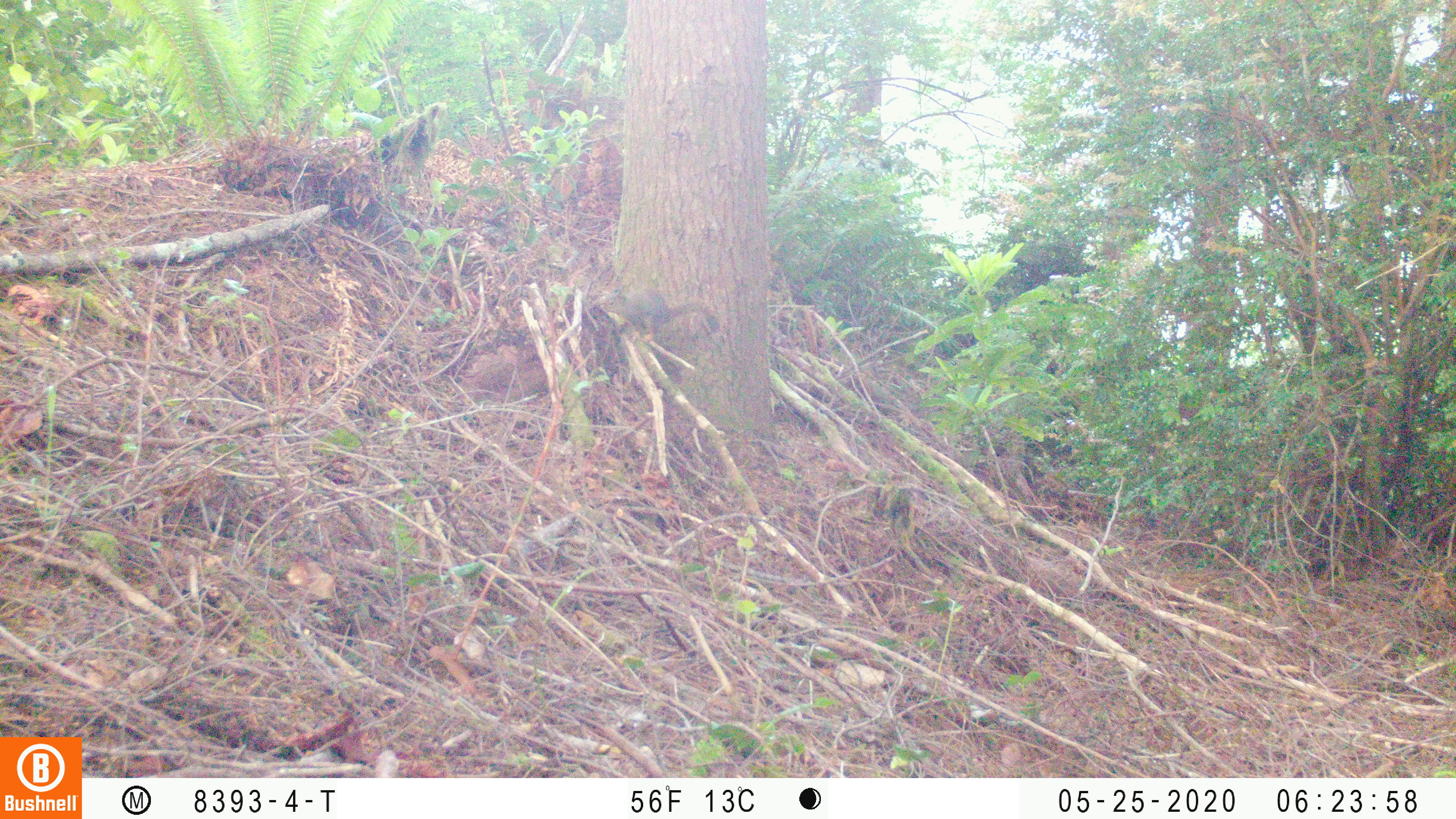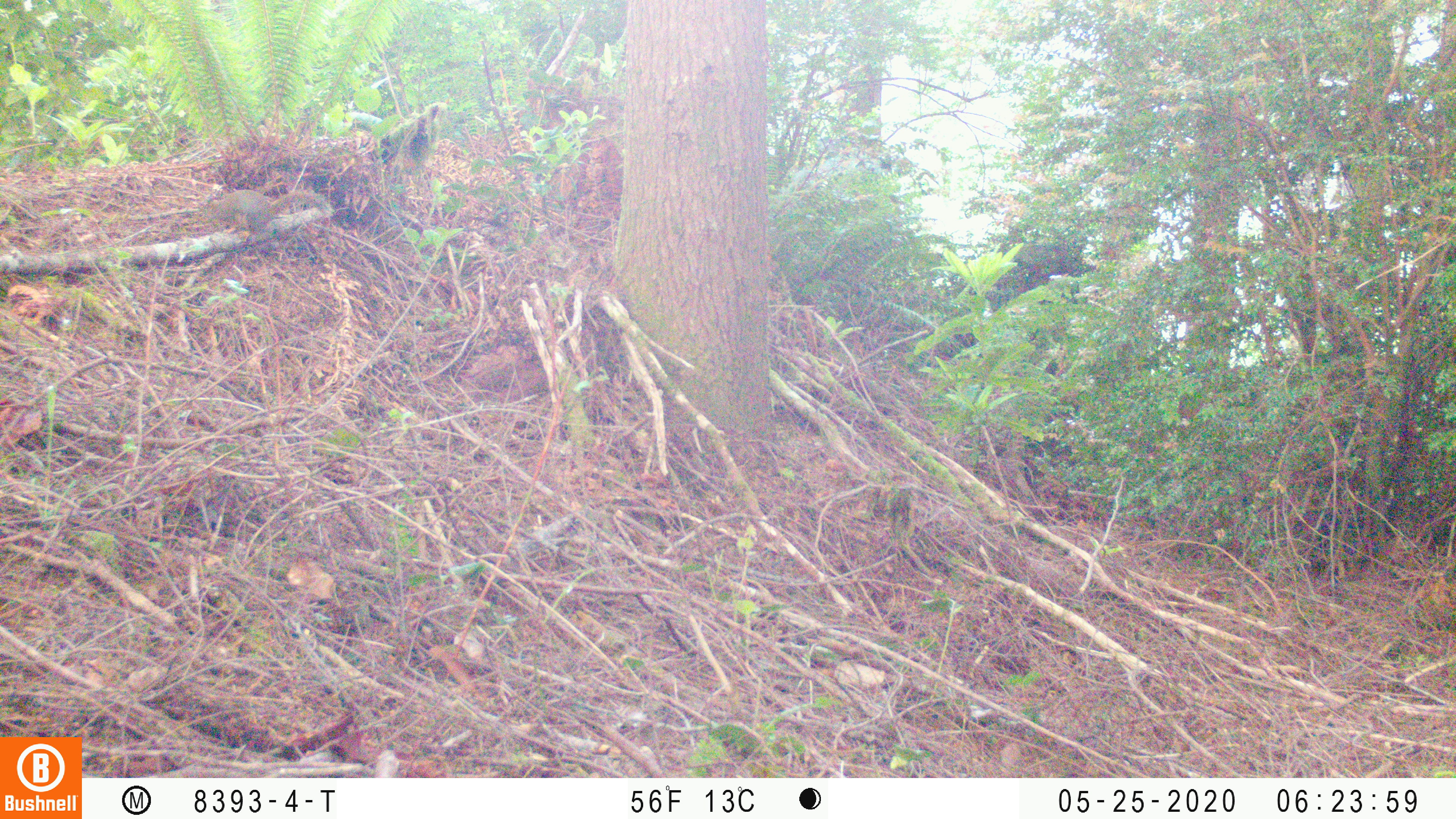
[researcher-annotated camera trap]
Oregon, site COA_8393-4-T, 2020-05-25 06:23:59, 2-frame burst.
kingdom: Animalia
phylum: Chordata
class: Mammalia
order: Rodentia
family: Sciuridae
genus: Tamiasciurus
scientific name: Tamiasciurus douglasii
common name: douglas squirrel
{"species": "douglas squirrel (Tamiasciurus douglasii)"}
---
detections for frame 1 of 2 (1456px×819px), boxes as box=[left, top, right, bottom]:
douglas squirrel: box=[595, 286, 718, 337]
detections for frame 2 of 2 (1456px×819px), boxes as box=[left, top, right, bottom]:
douglas squirrel: box=[203, 186, 333, 241]